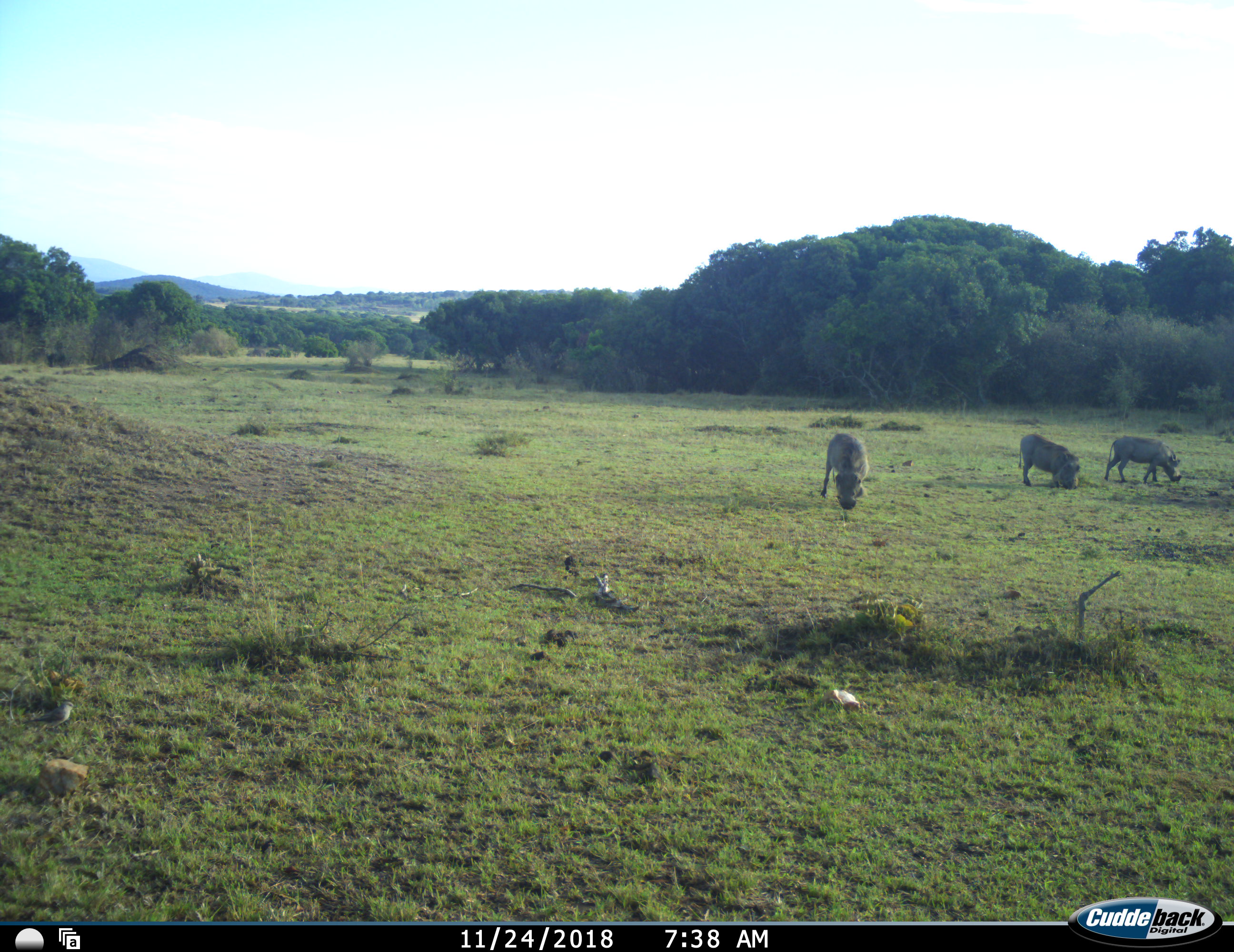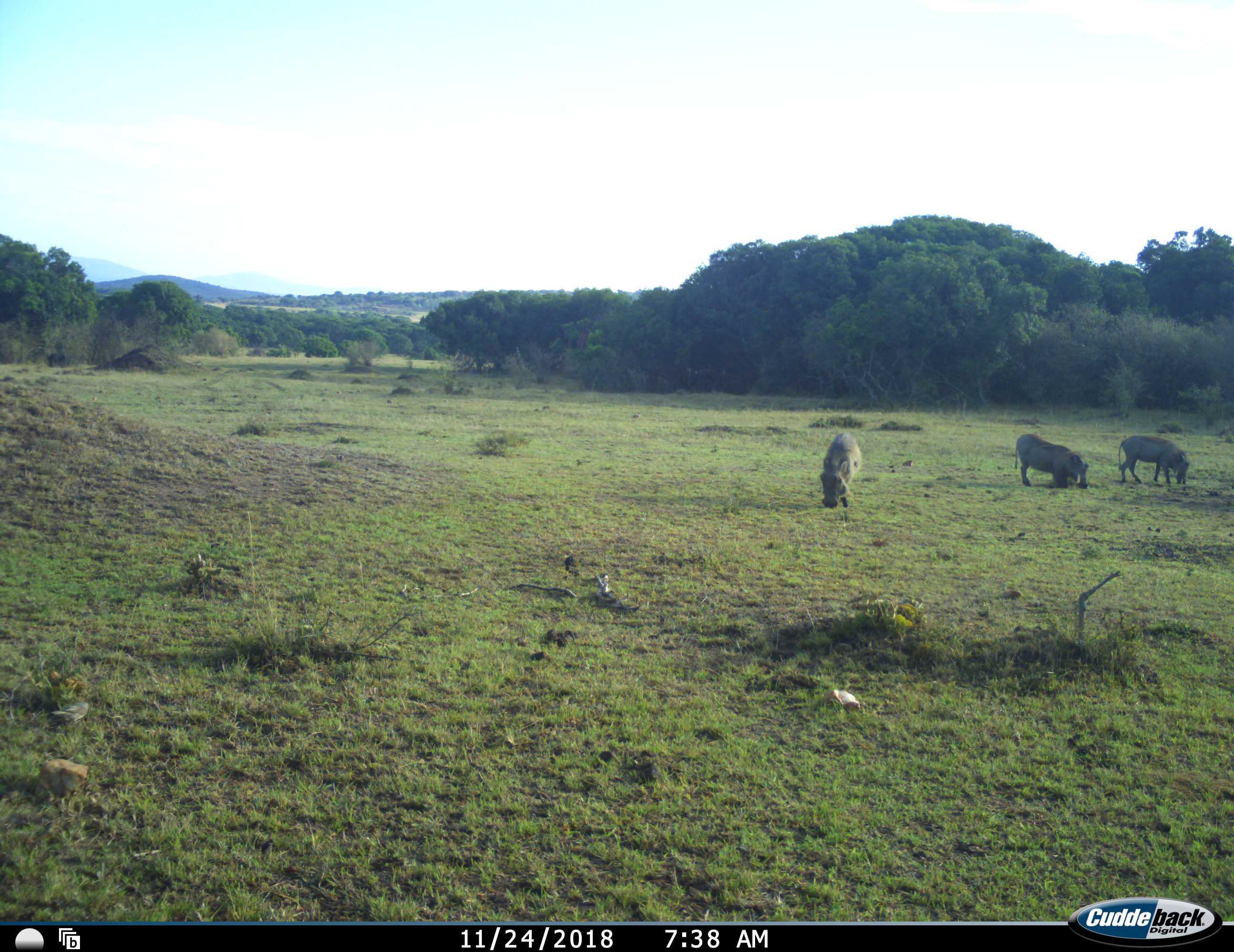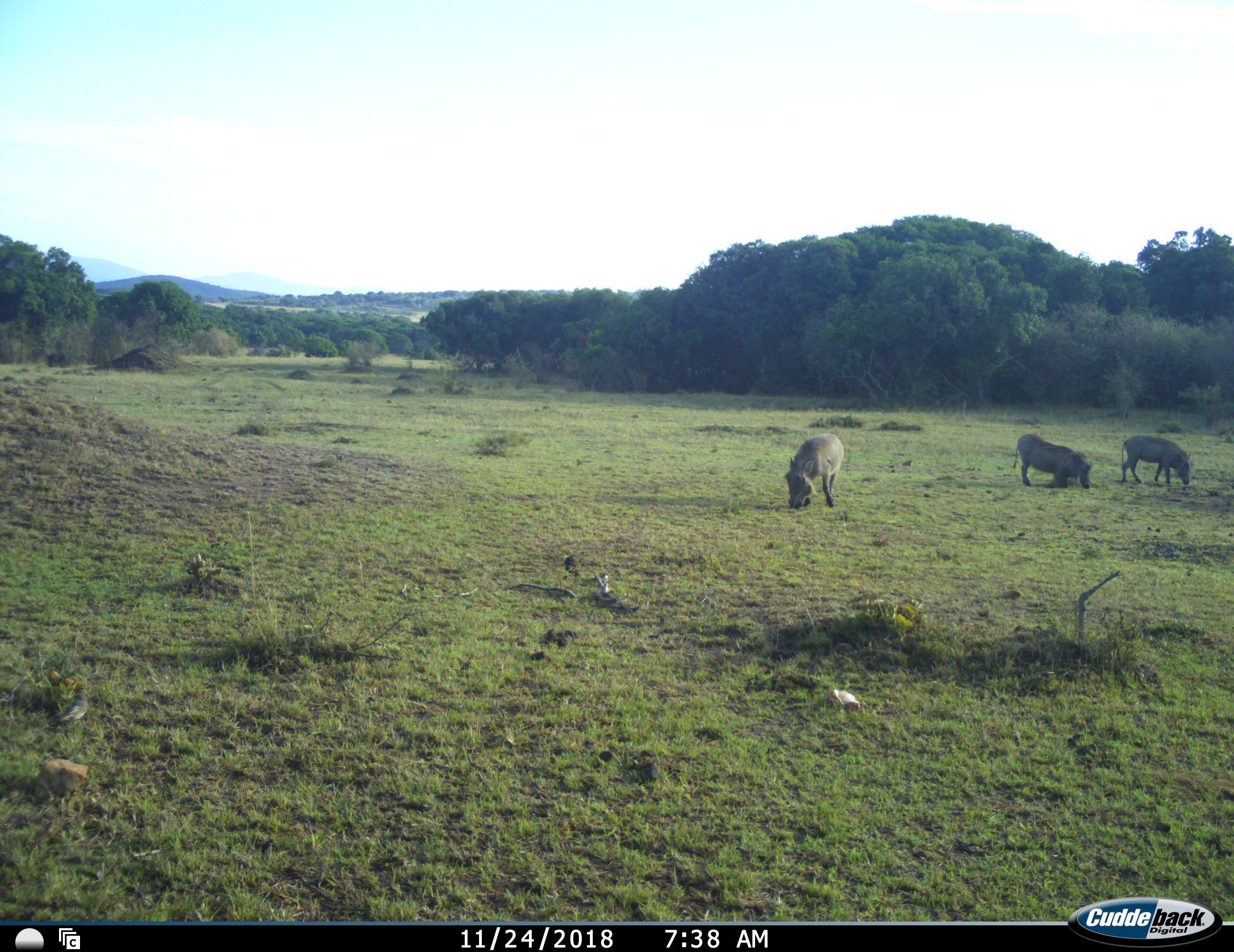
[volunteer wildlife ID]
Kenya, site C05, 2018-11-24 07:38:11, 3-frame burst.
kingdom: Animalia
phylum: Chordata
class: Mammalia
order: Artiodactyla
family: Suidae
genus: Phacochoerus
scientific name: Phacochoerus africanus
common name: warthog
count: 3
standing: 40%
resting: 10%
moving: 50%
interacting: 10%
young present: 0%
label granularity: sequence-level